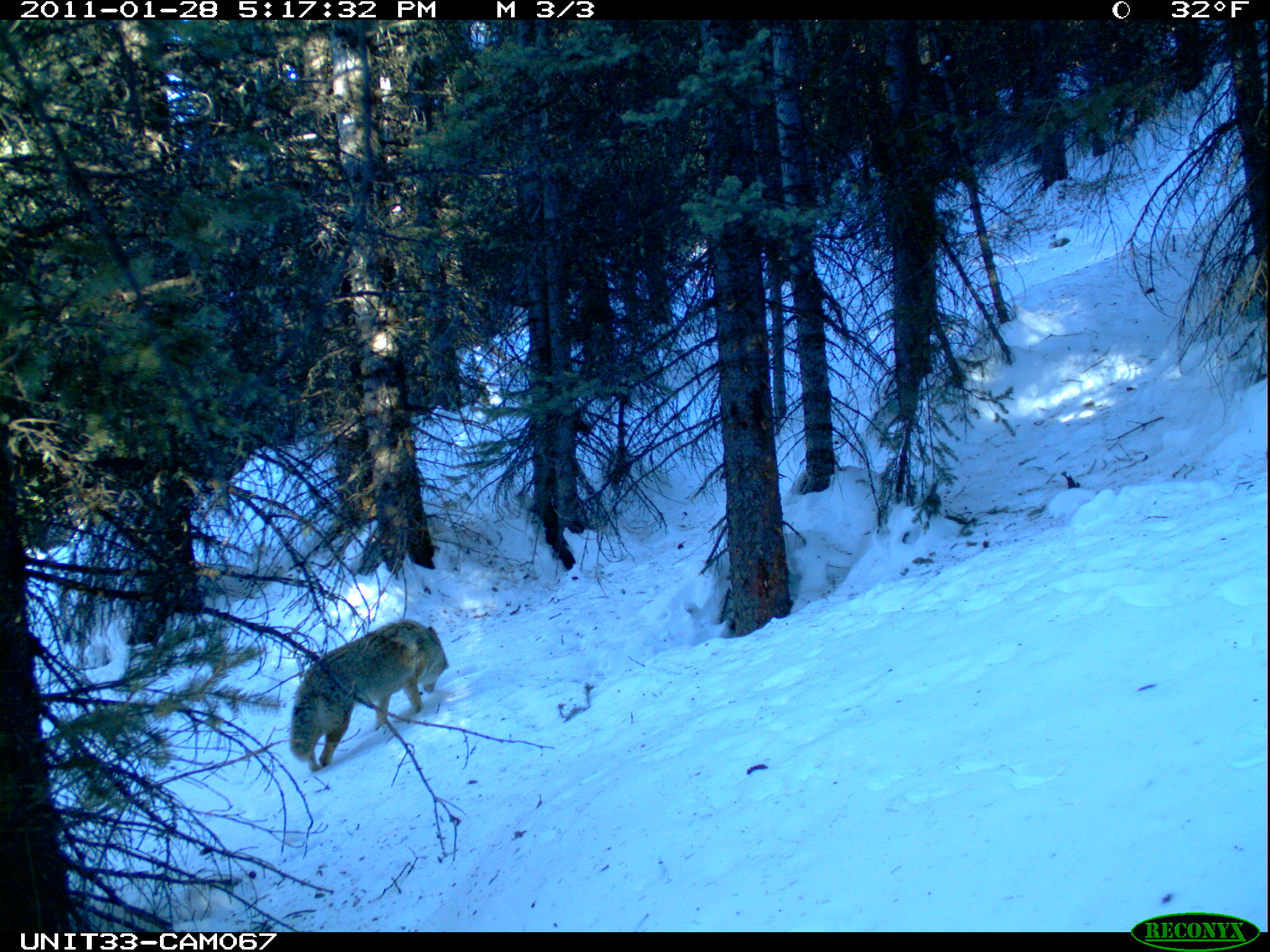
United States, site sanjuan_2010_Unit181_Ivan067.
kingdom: Animalia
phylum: Chordata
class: Mammalia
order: Carnivora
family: Canidae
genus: Canis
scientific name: Canis latrans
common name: coyote